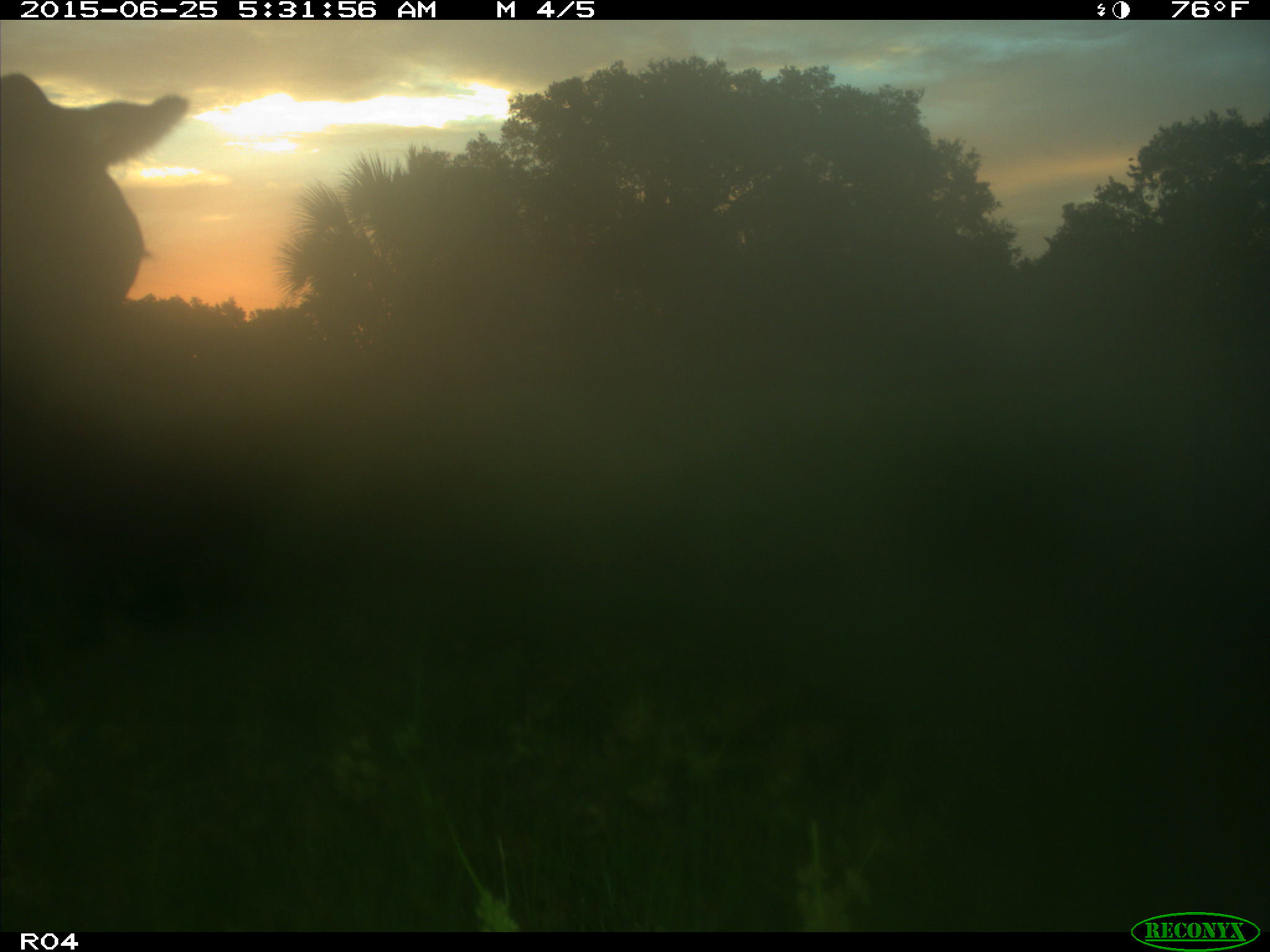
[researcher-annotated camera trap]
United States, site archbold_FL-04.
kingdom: Animalia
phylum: Chordata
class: Mammalia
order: Artiodactyla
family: Bovidae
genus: Bos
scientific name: Bos taurus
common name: domestic cow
Bos taurus (domestic cow).